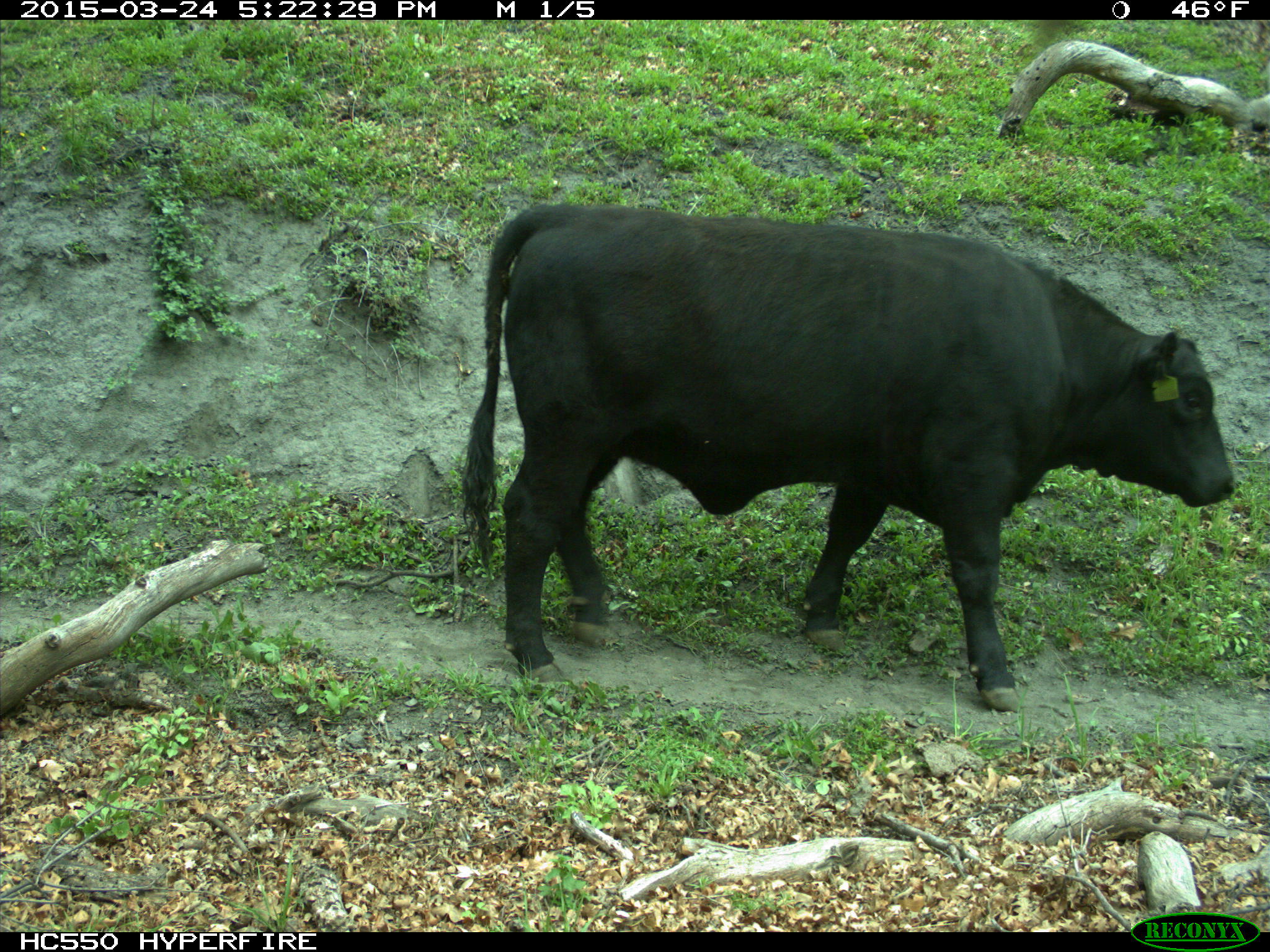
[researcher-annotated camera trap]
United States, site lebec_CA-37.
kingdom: Animalia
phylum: Chordata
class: Mammalia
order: Artiodactyla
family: Bovidae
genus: Bos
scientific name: Bos taurus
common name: domestic cow